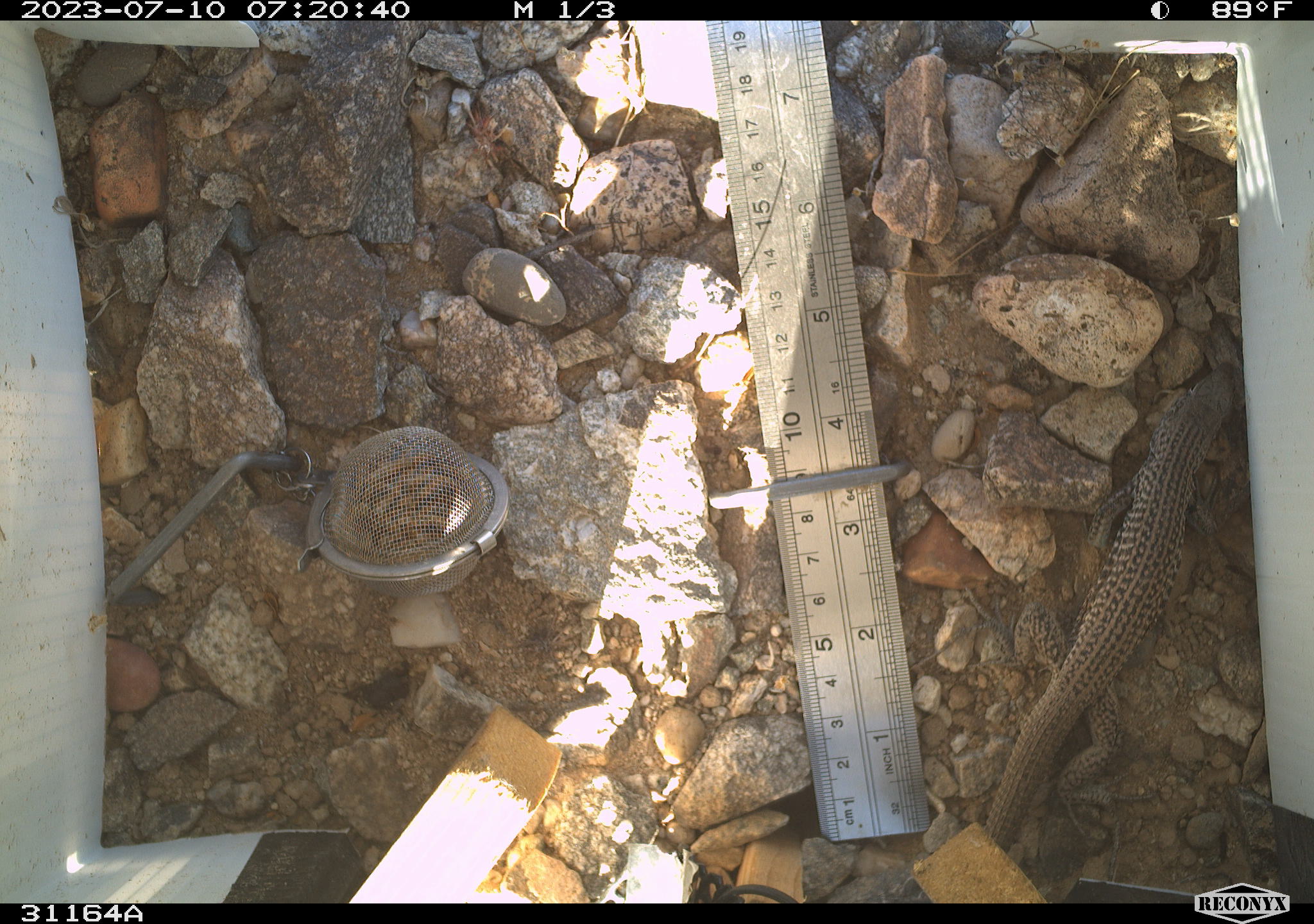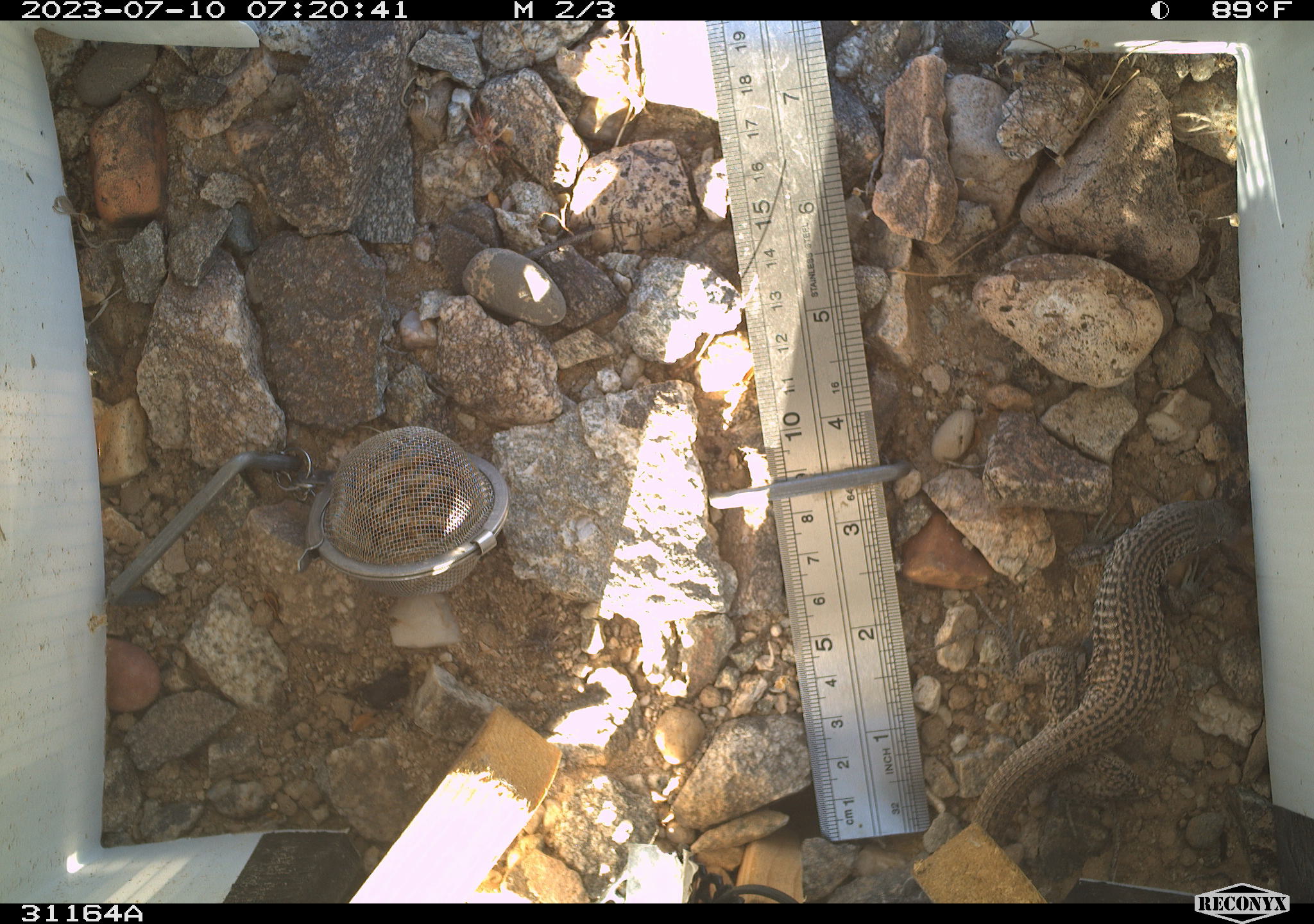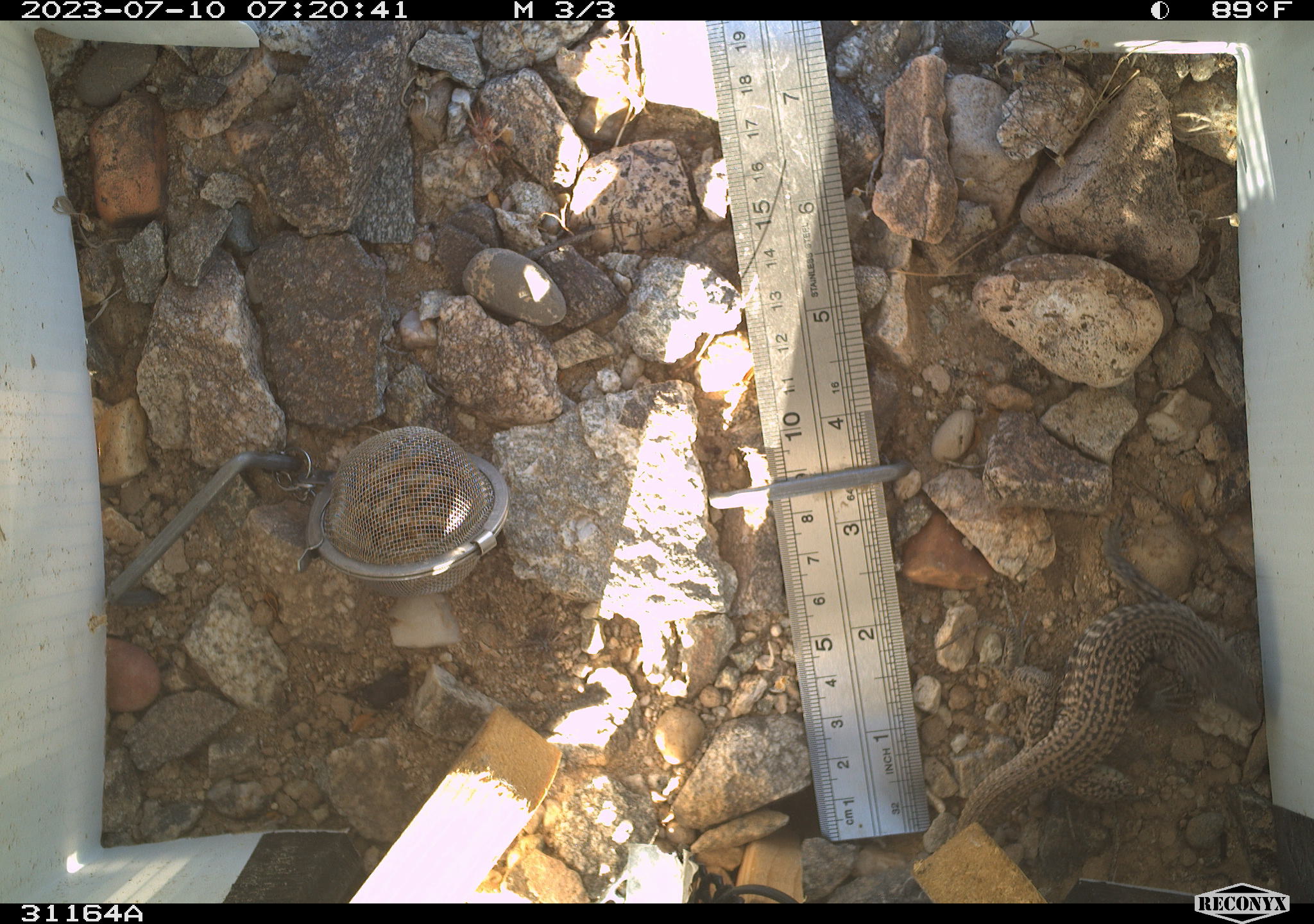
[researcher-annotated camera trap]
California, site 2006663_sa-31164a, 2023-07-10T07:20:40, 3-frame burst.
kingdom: Animalia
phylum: Chordata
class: Reptilia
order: Squamata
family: Teiidae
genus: Aspidoscelis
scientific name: Aspidoscelis tigris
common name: western whiptail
Western whiptail (Aspidoscelis tigris).